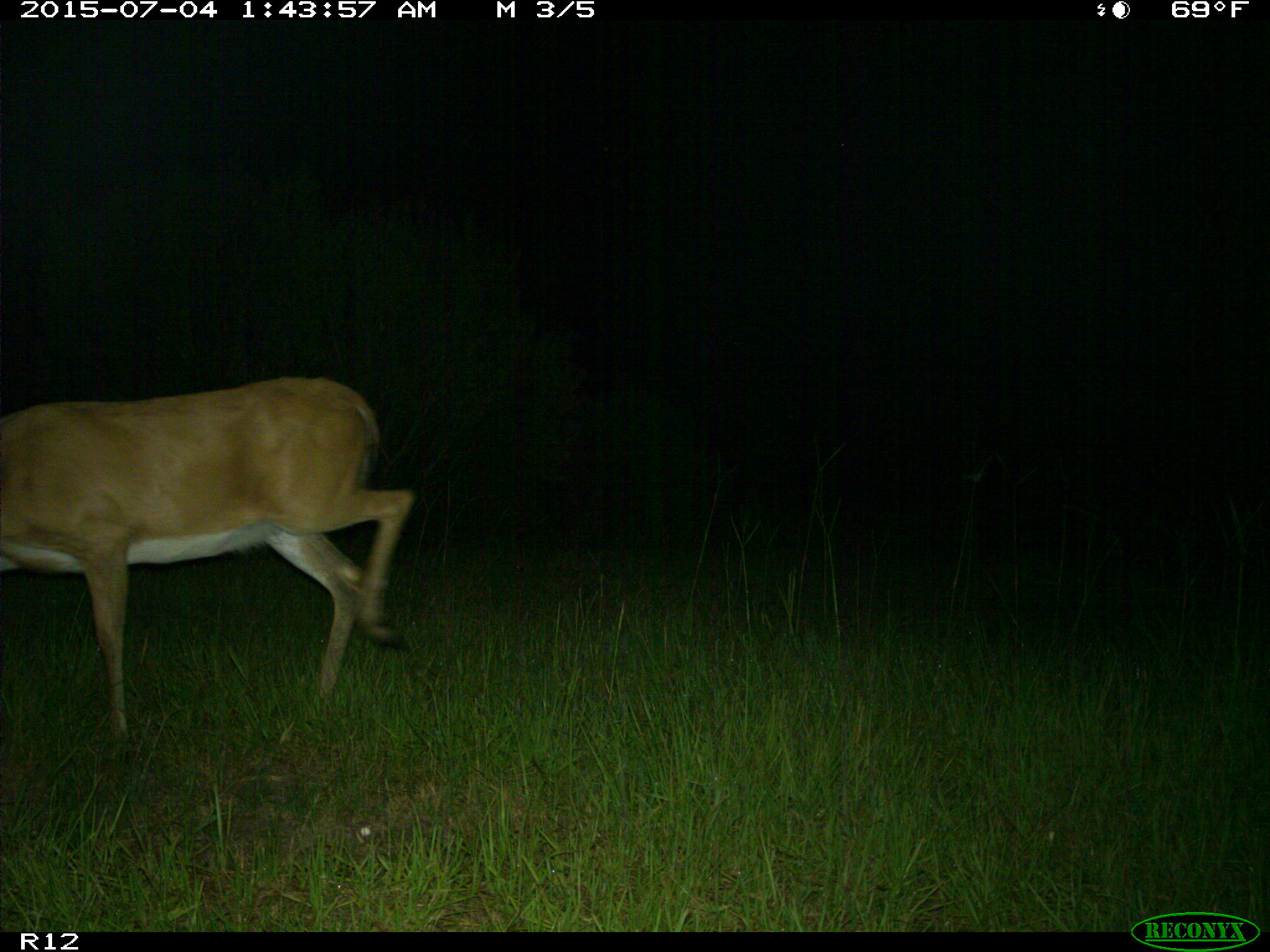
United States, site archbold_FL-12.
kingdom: Animalia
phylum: Chordata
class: Mammalia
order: Artiodactyla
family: Cervidae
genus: Odocoileus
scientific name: Odocoileus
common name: deer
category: unidentified deer